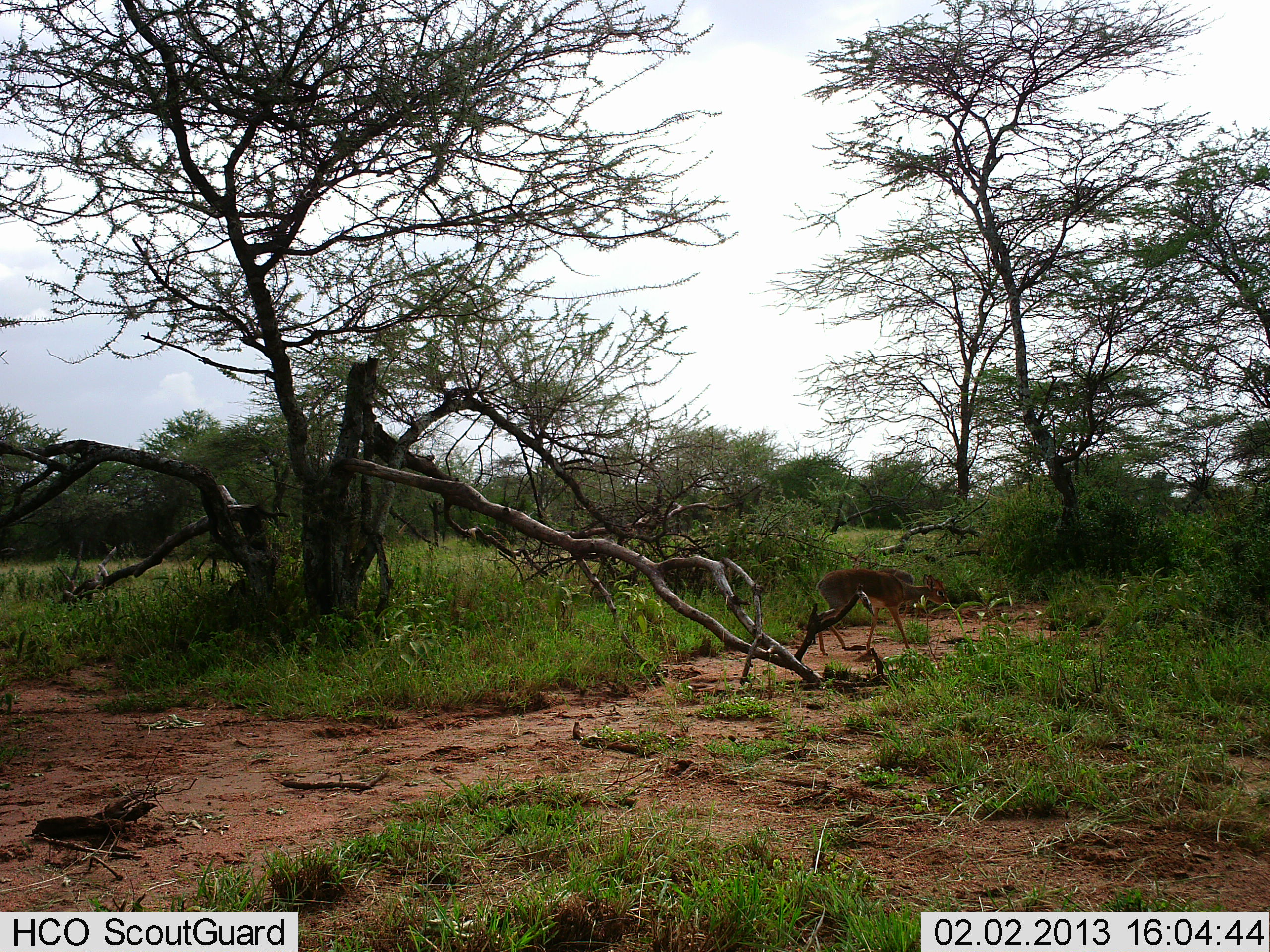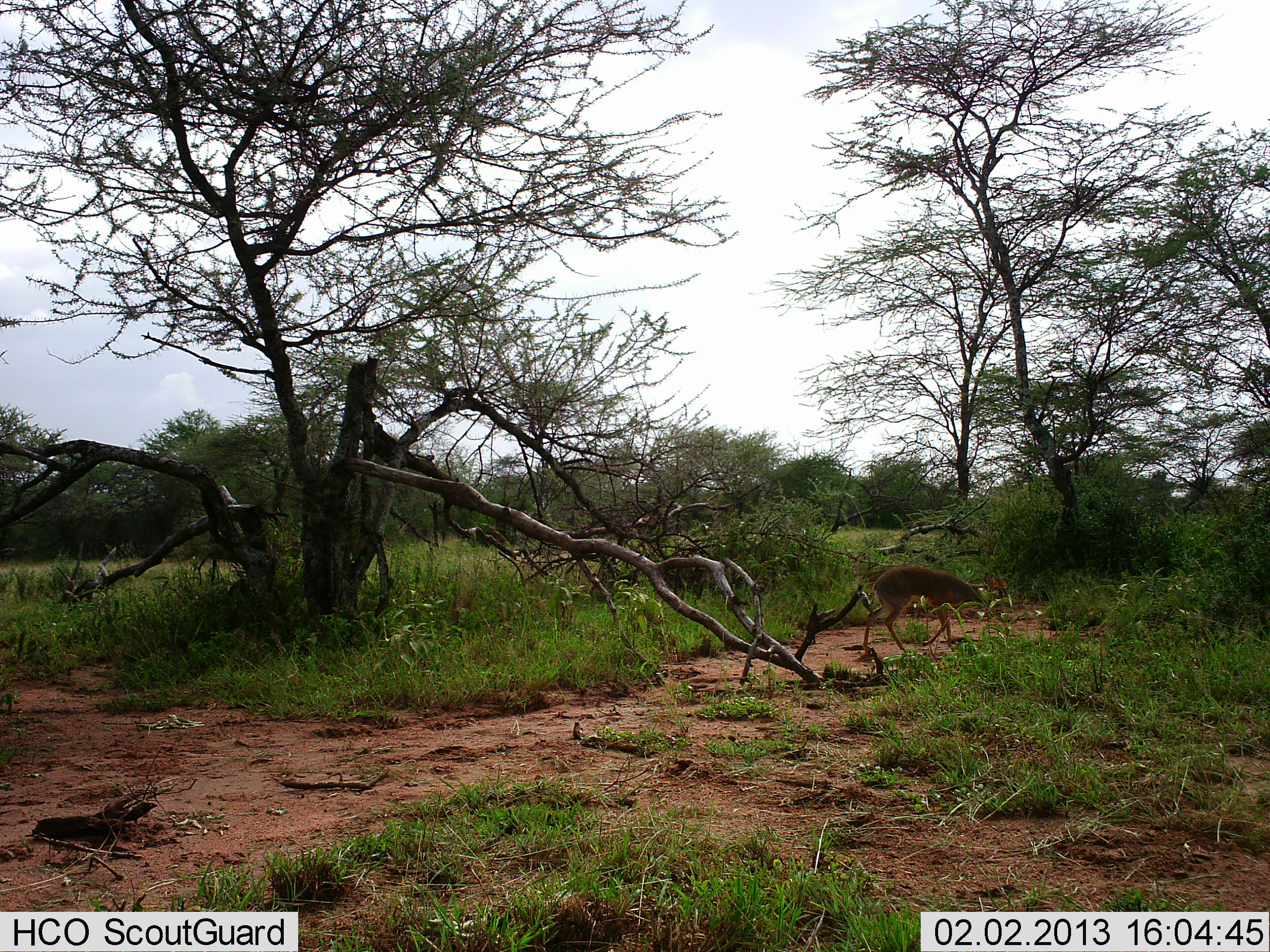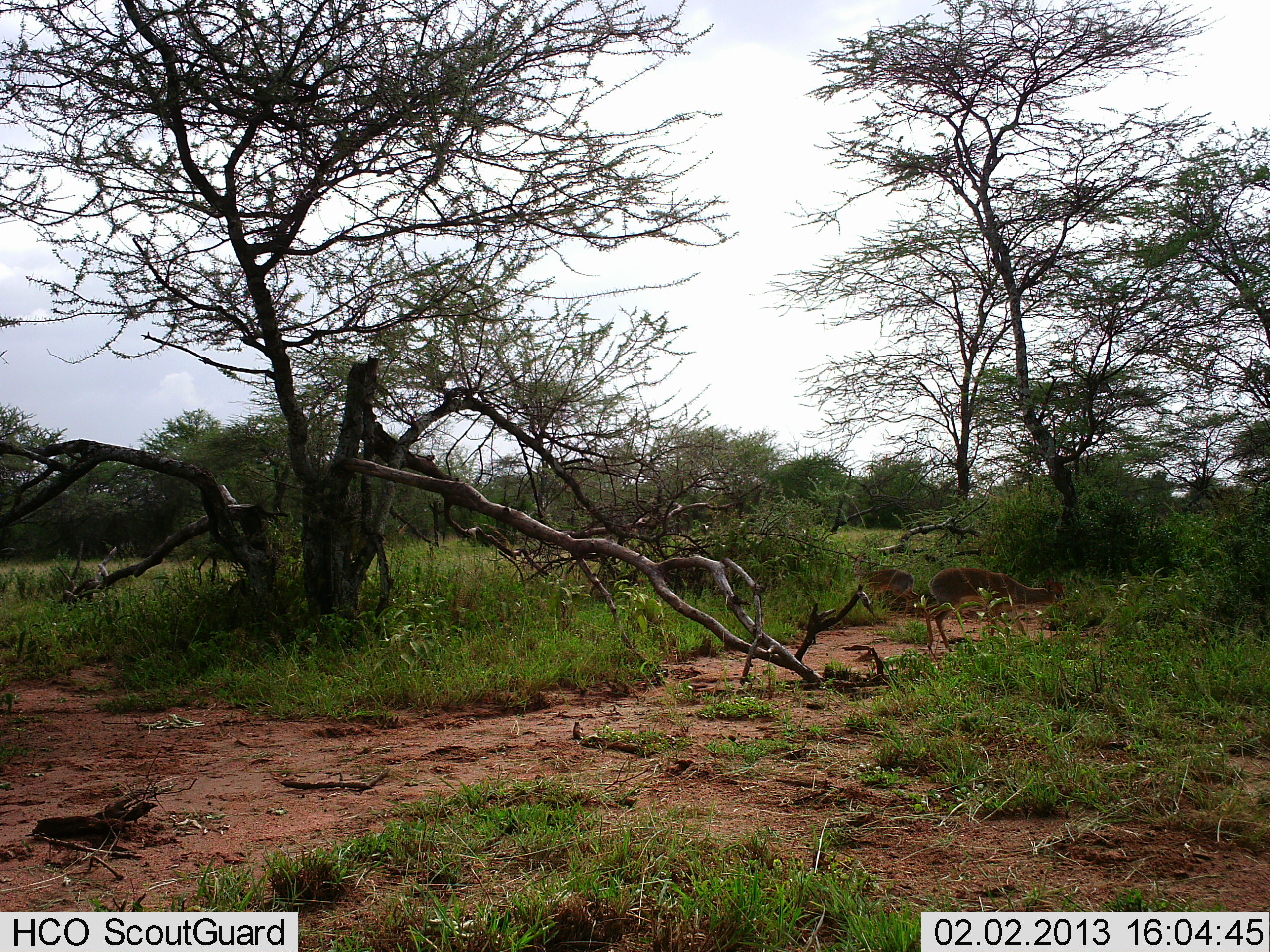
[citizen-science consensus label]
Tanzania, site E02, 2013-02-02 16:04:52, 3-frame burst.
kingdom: Animalia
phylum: Chordata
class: Mammalia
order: Artiodactyla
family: Bovidae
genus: Madoqua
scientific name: Madoqua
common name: dikdik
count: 1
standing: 8%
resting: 0%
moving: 100%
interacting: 0%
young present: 0%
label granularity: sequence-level